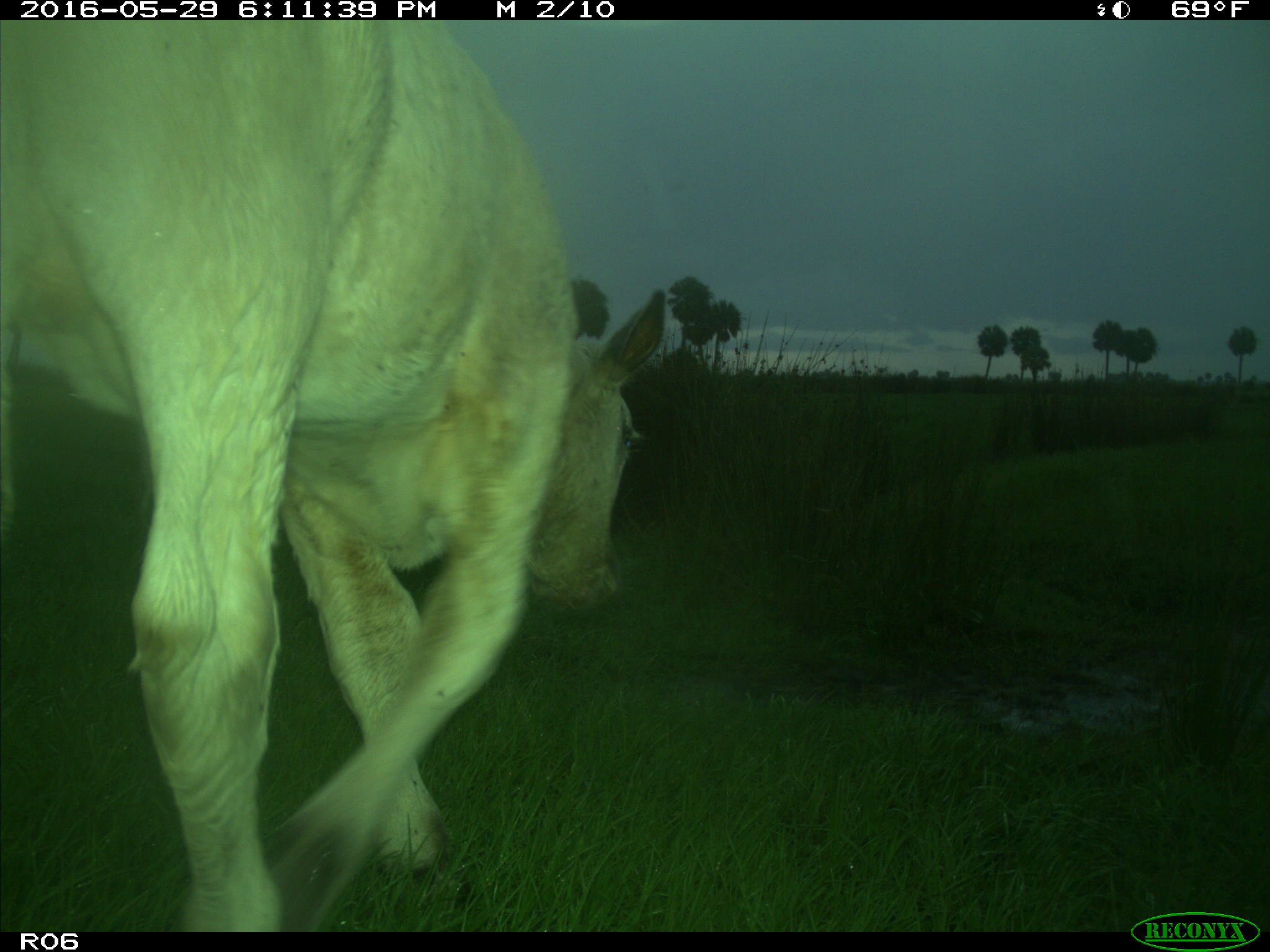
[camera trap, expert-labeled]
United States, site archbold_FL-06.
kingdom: Animalia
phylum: Chordata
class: Mammalia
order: Artiodactyla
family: Bovidae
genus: Bos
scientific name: Bos taurus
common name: domestic cow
Bos taurus (domestic cow).